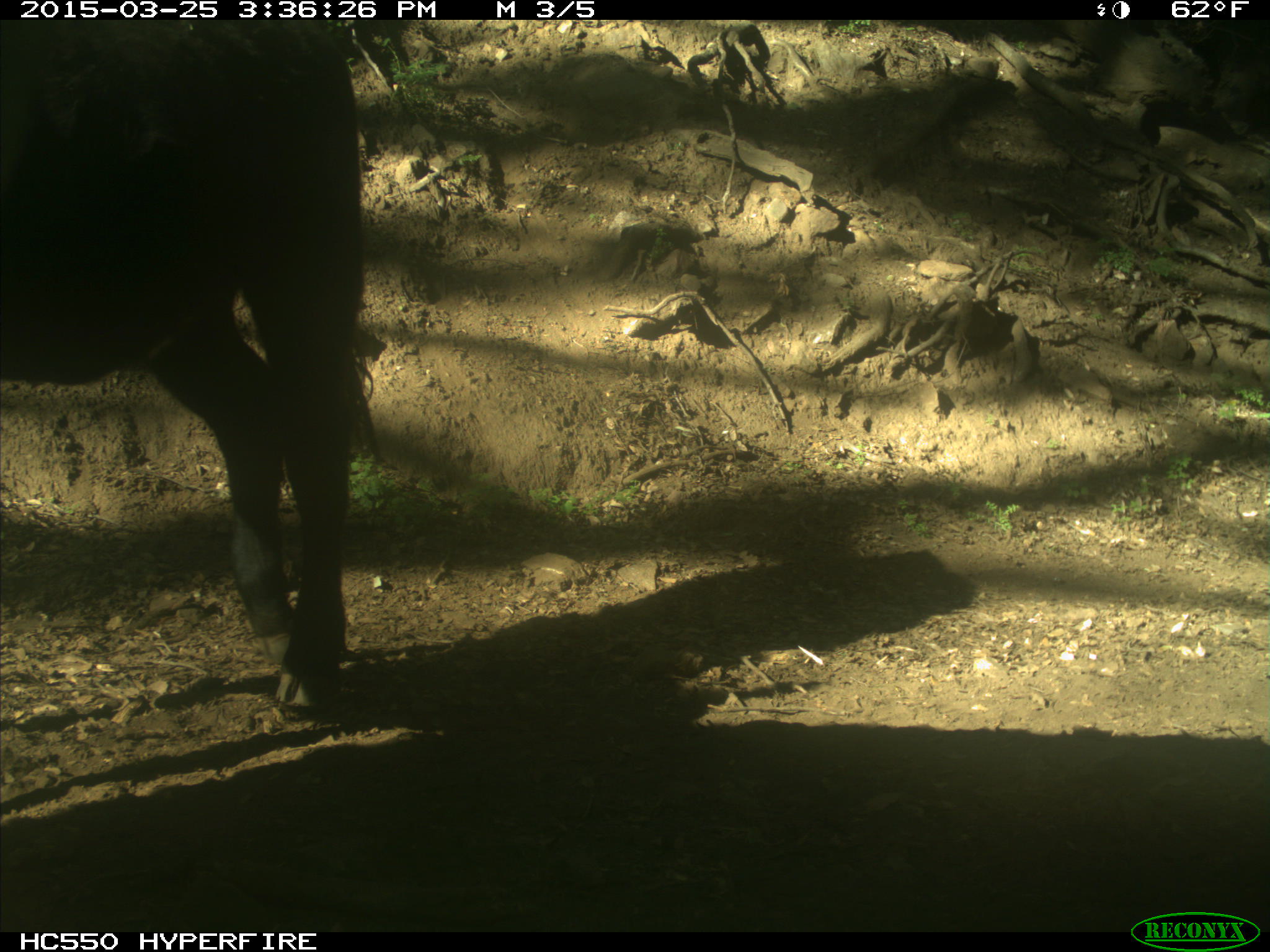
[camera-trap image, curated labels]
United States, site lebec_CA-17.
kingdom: Animalia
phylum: Chordata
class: Mammalia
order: Artiodactyla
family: Bovidae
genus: Bos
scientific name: Bos taurus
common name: domestic cow